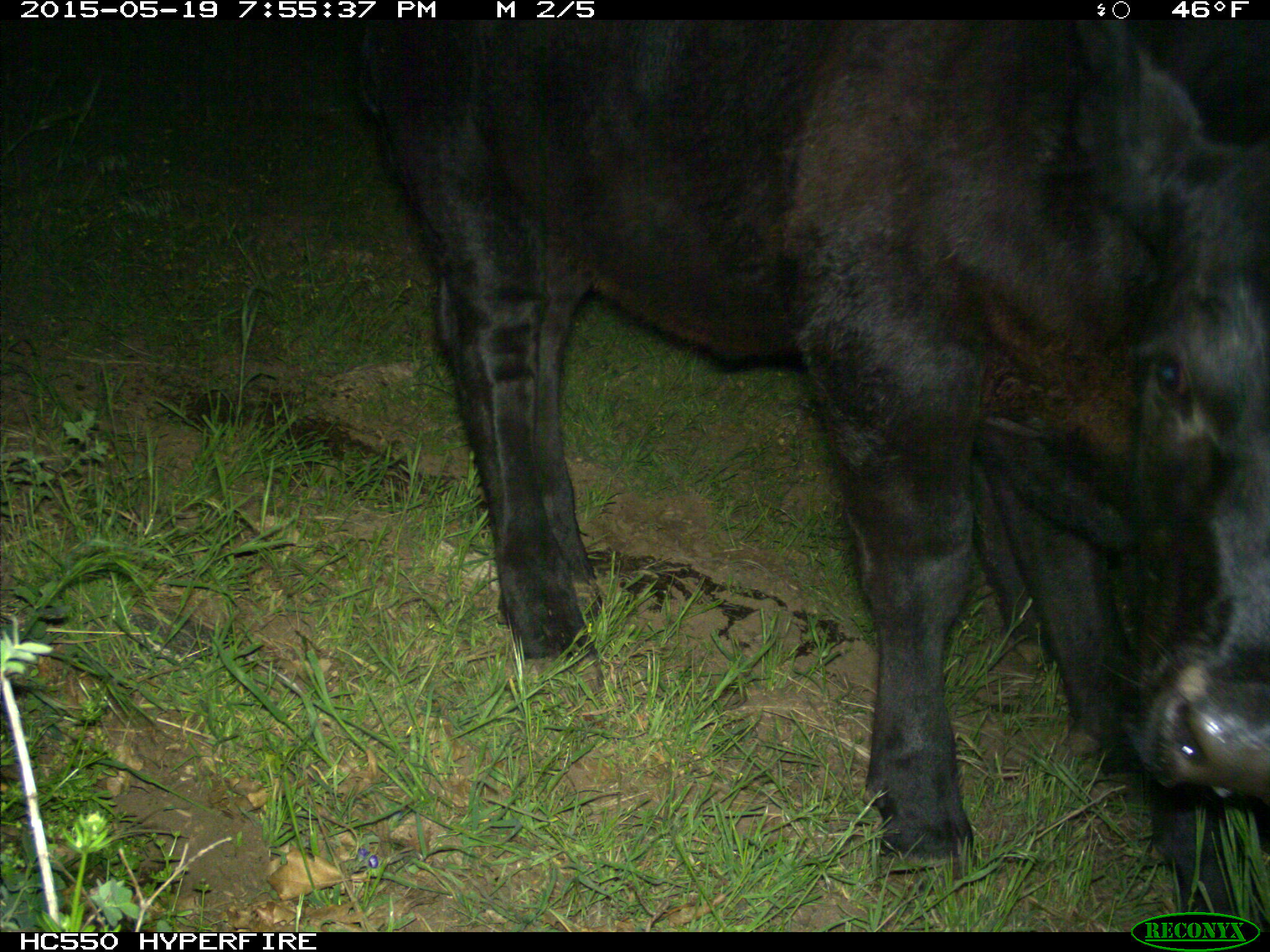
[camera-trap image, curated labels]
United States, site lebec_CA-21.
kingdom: Animalia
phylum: Chordata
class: Mammalia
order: Artiodactyla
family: Bovidae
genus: Bos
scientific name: Bos taurus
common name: domestic cow